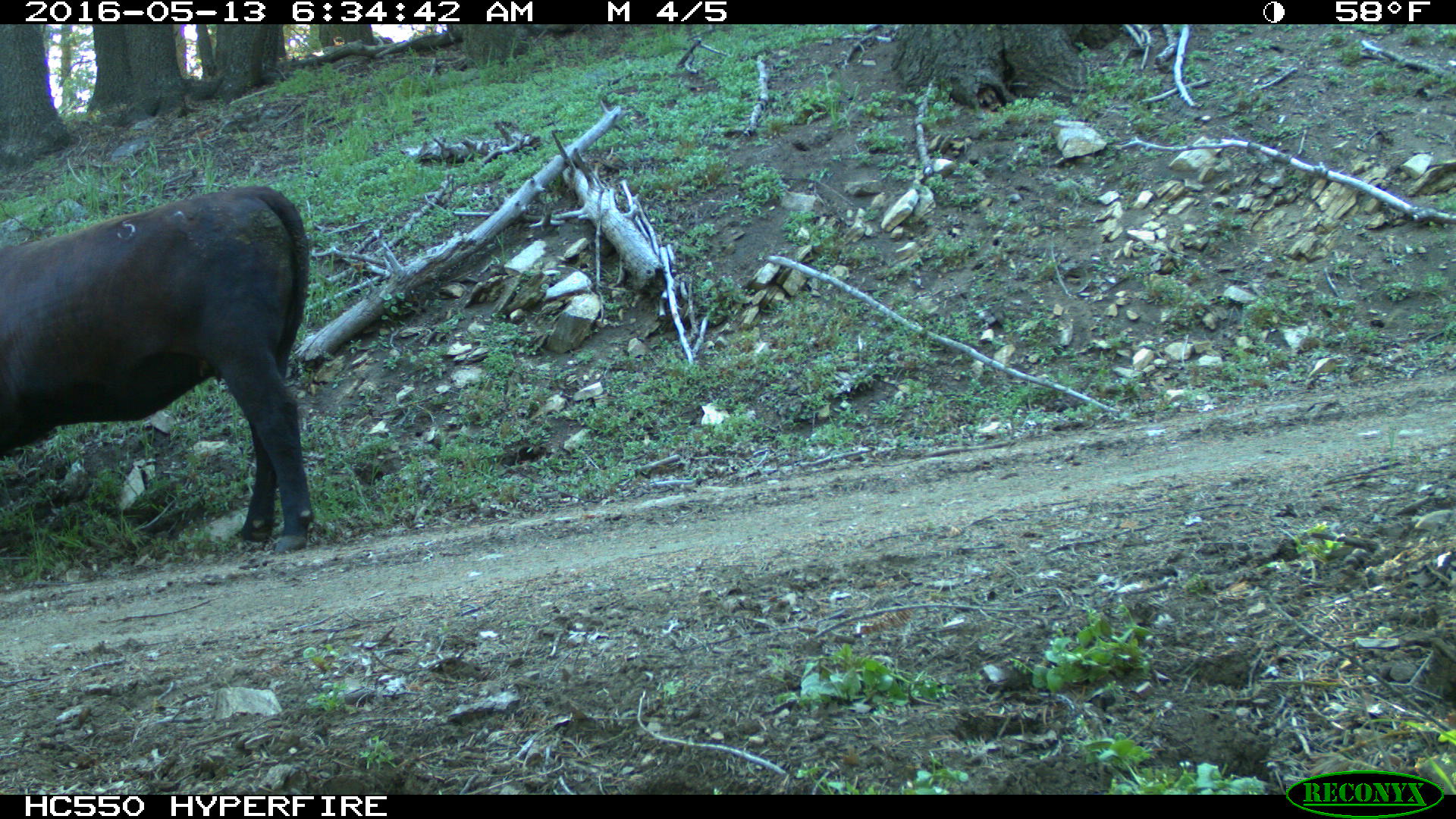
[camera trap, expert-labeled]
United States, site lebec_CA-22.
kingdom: Animalia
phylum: Chordata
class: Mammalia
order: Artiodactyla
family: Bovidae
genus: Bos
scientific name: Bos taurus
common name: domestic cow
Bos taurus (domestic cow).